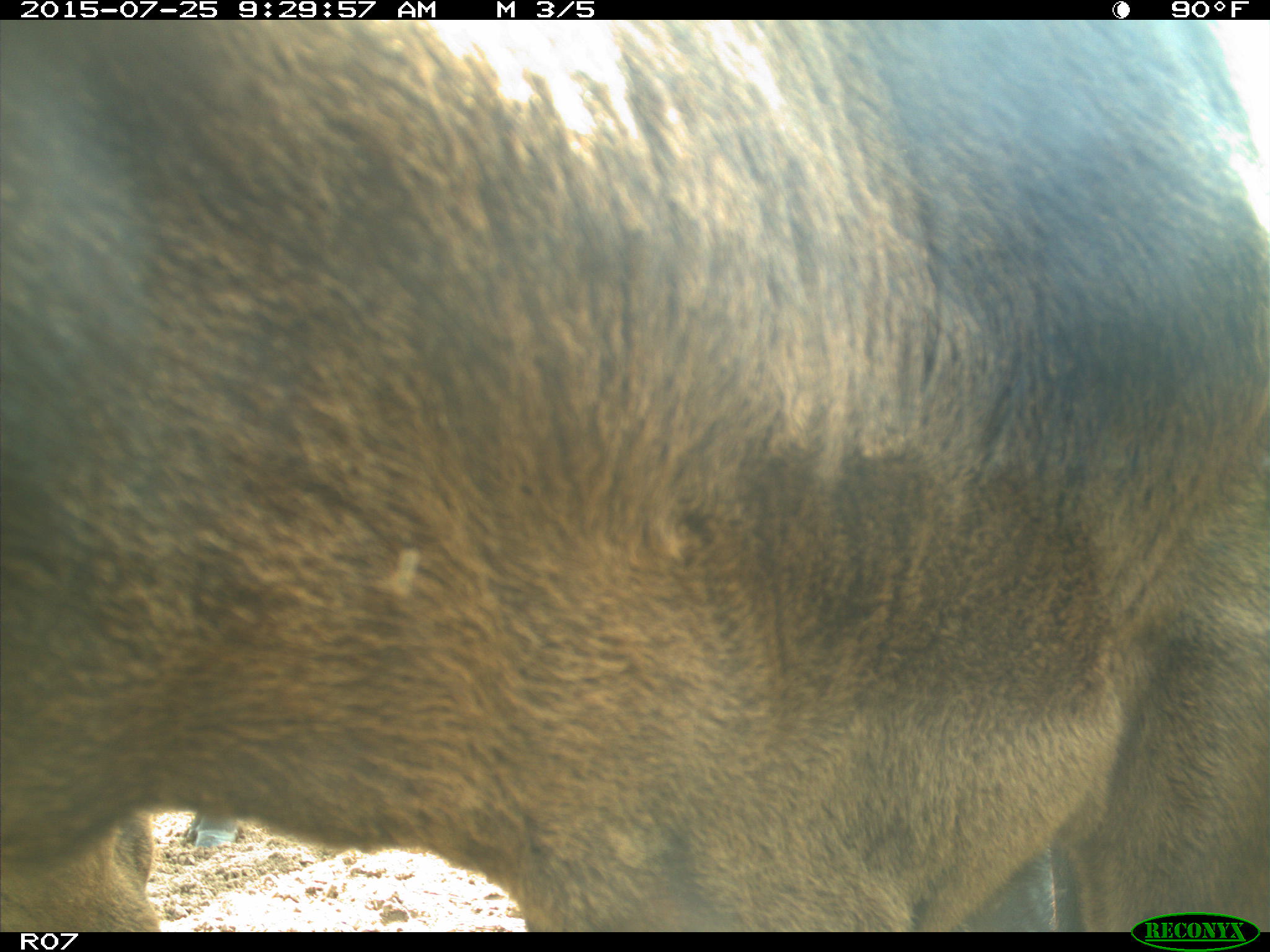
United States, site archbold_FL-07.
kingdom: Animalia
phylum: Chordata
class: Mammalia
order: Artiodactyla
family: Bovidae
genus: Bos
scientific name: Bos taurus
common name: domestic cow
Bos taurus (domestic cow).